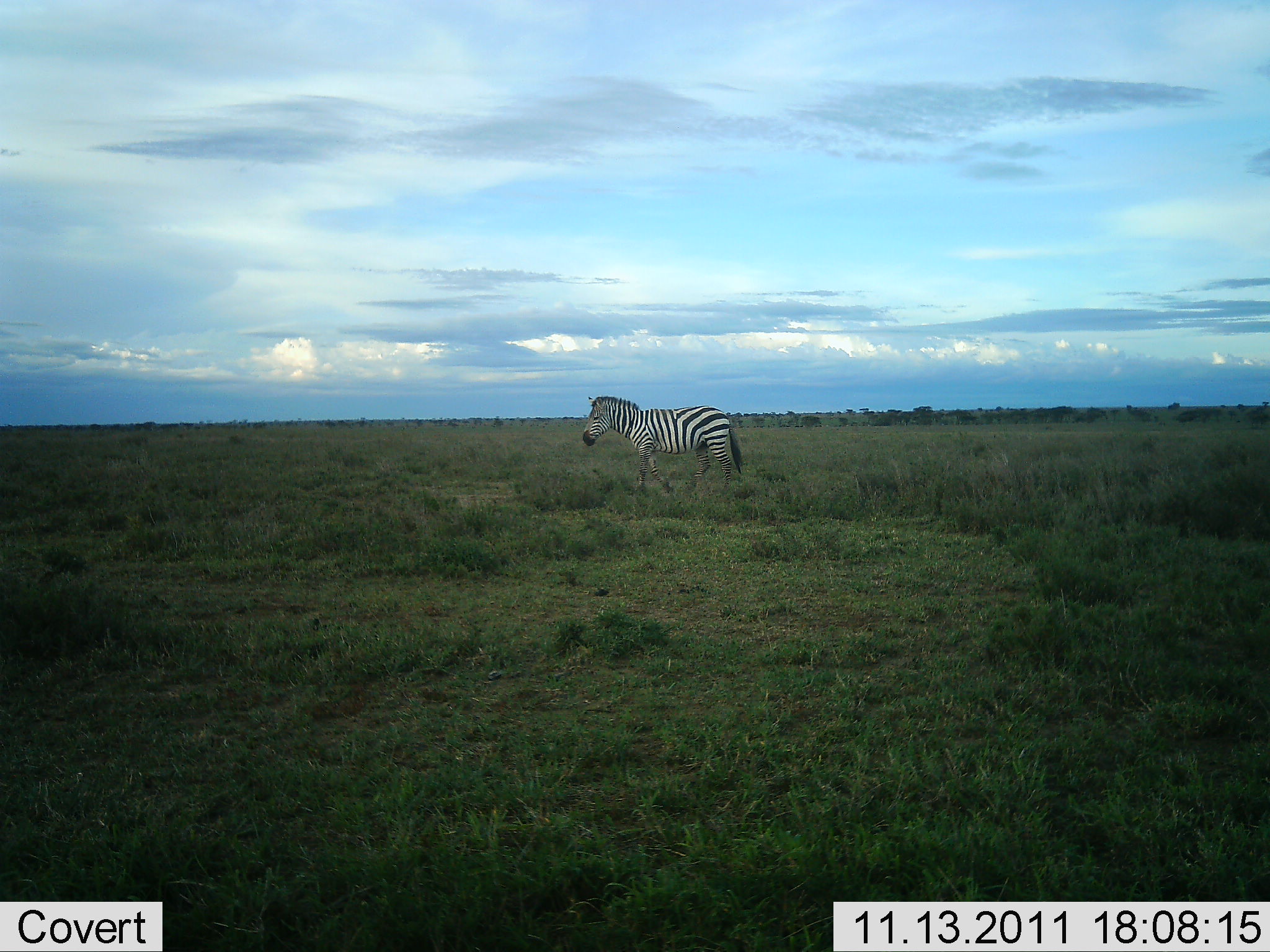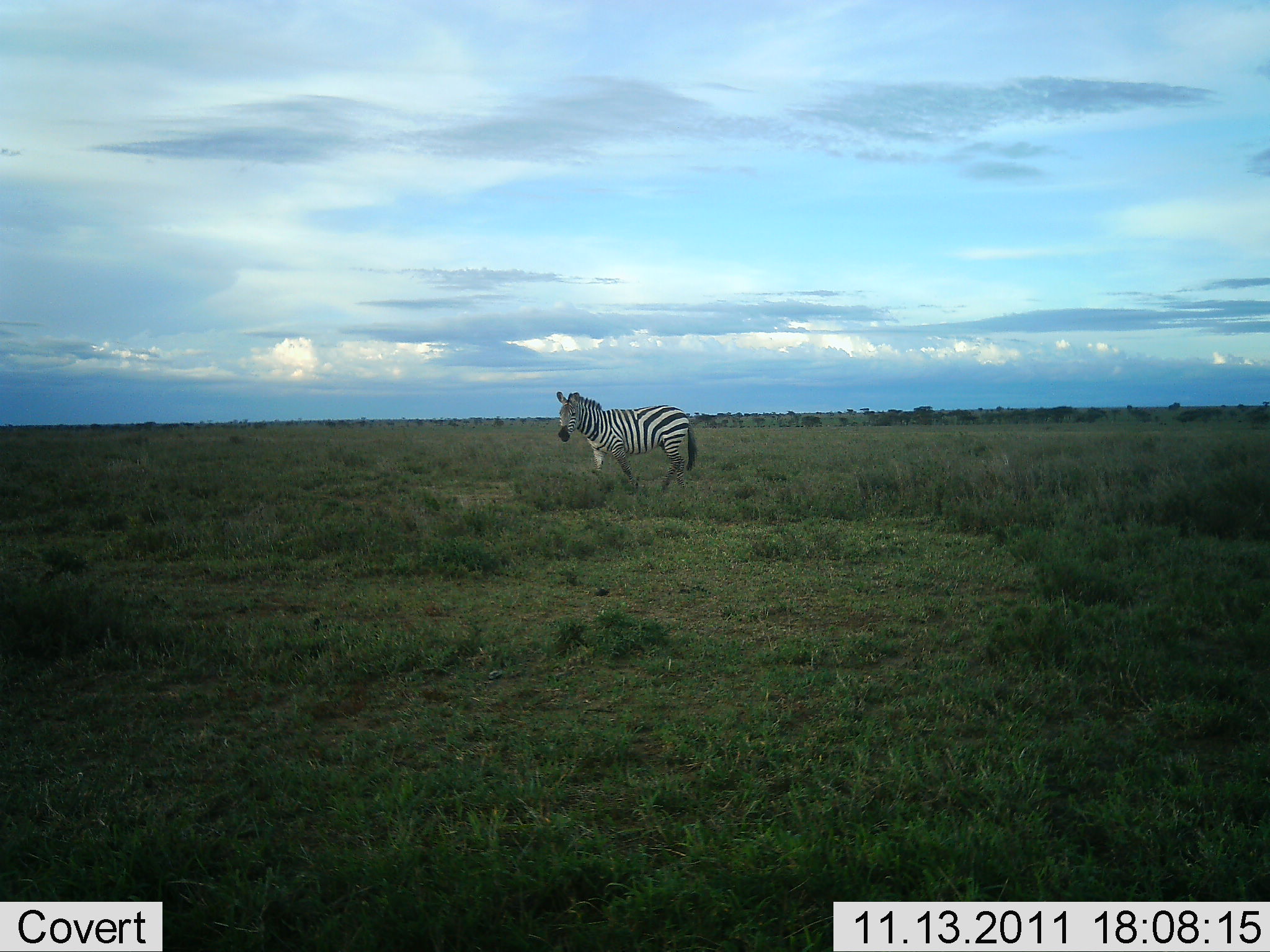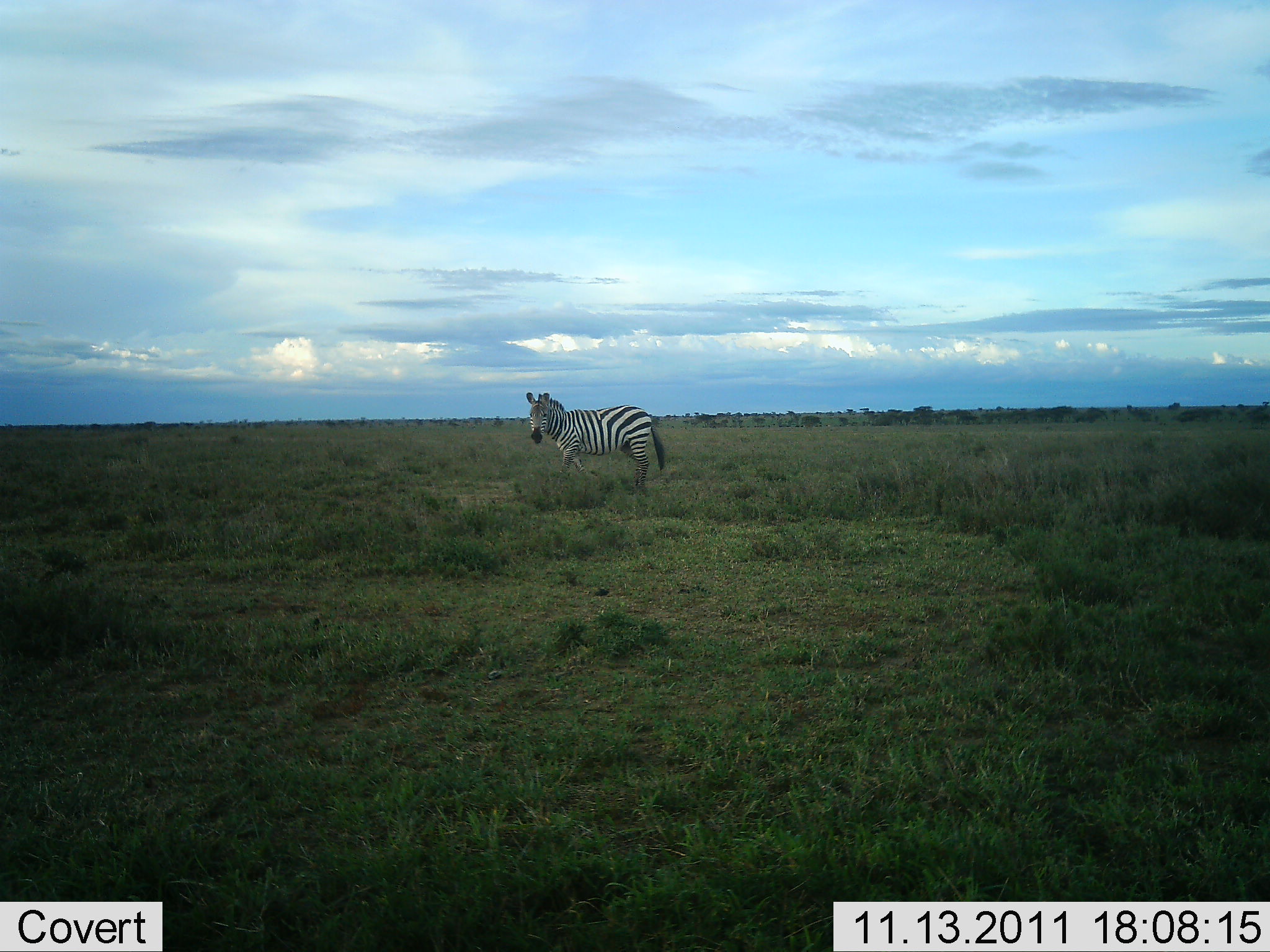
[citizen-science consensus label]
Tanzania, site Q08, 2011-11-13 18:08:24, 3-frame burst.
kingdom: Animalia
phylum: Chordata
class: Mammalia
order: Perissodactyla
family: Equidae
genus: Equus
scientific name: Equus quagga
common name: plains zebra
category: zebra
Zebra (plains zebra) (Equus quagga), count 1. Behavior (volunteer vote fractions): standing 12%, resting 0%, moving 88%, interacting 0%. Young present (vote fraction): 0%. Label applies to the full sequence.